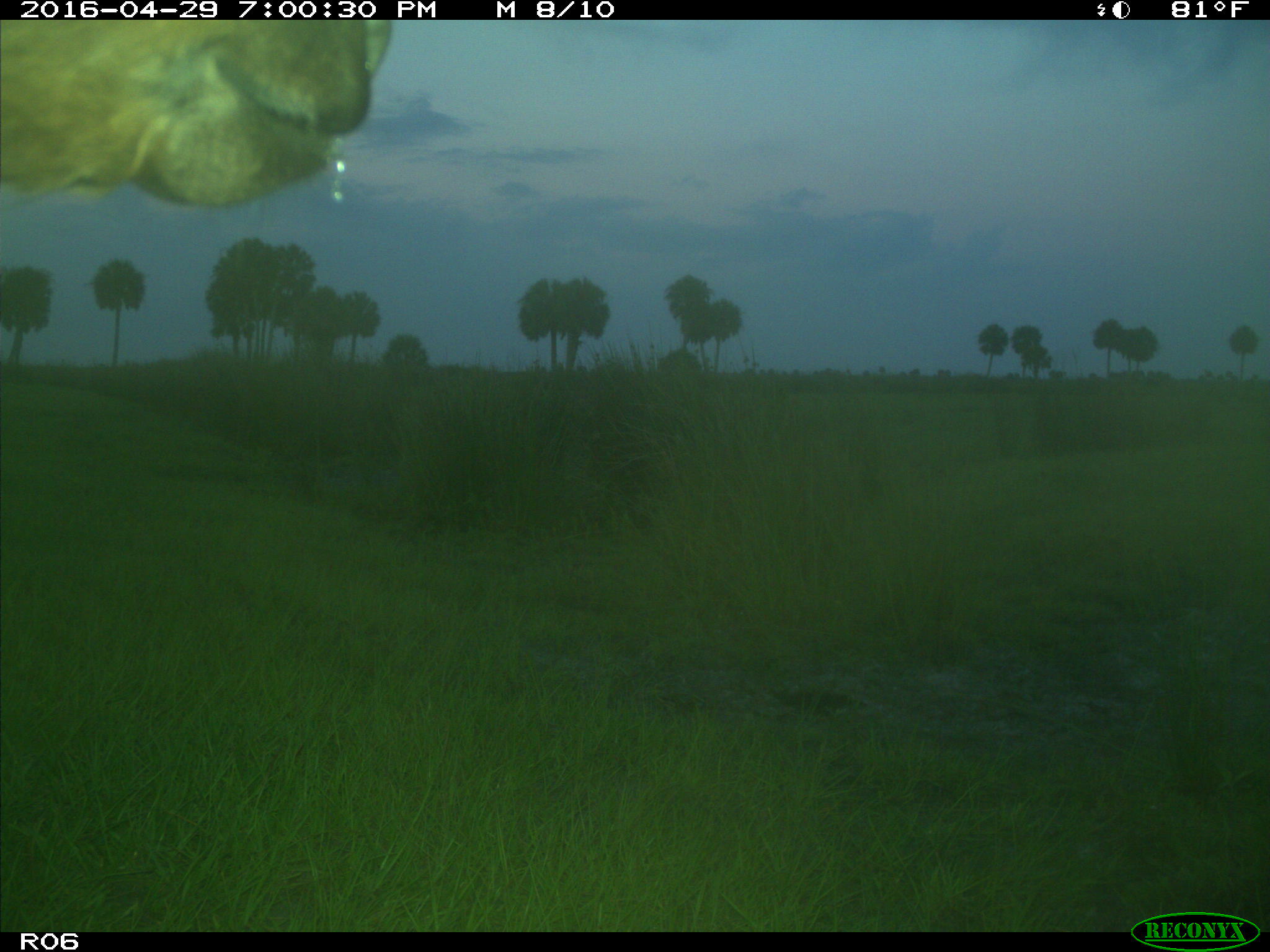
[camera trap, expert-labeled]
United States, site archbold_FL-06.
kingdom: Animalia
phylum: Chordata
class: Mammalia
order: Artiodactyla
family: Bovidae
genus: Bos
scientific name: Bos taurus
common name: domestic cow